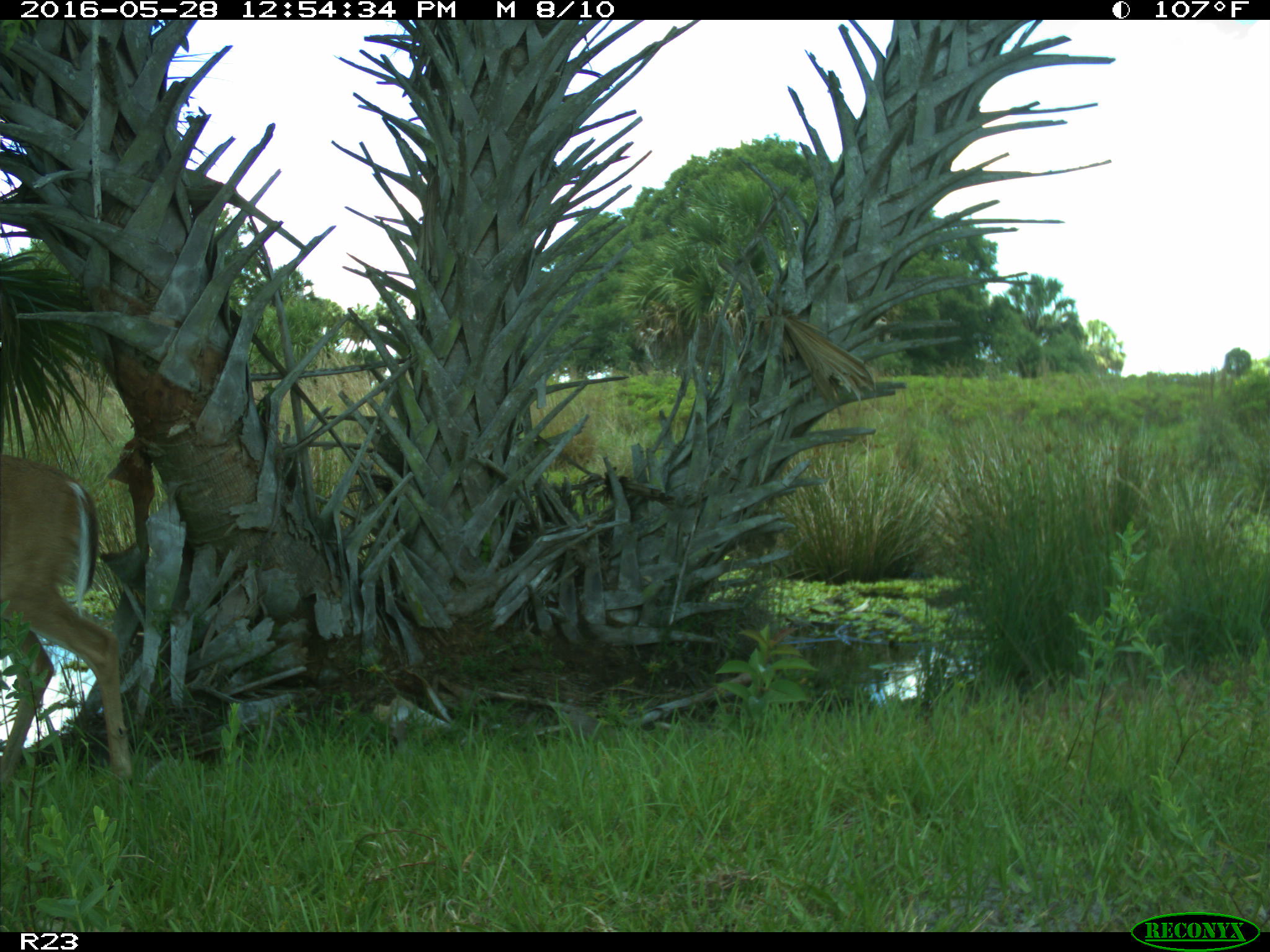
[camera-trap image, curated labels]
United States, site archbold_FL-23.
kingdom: Animalia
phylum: Chordata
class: Mammalia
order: Artiodactyla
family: Cervidae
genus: Odocoileus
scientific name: Odocoileus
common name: deer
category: unidentified deer